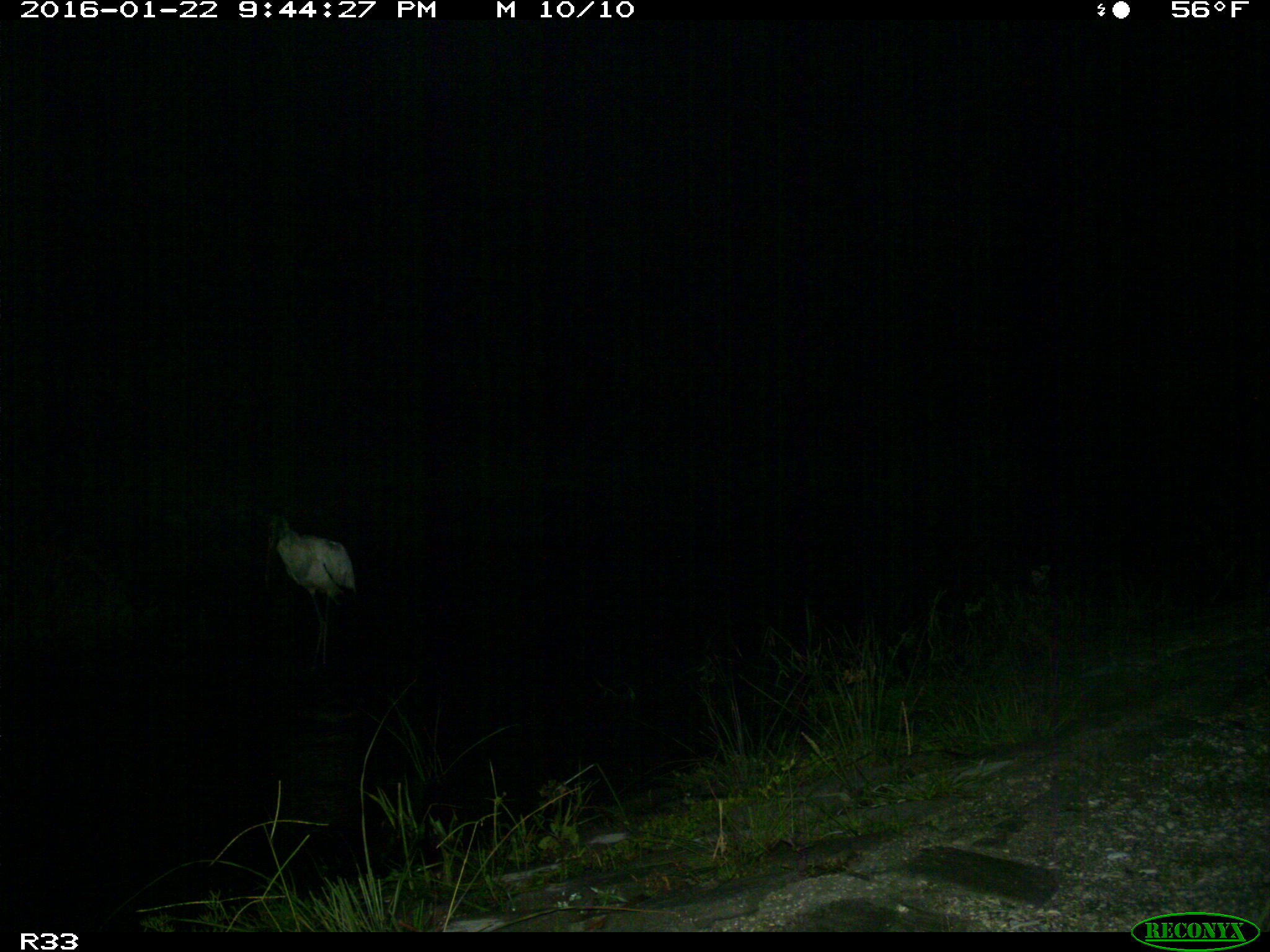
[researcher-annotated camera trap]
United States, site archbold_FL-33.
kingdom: Animalia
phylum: Chordata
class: Aves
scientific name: Aves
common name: birds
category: unidentified bird